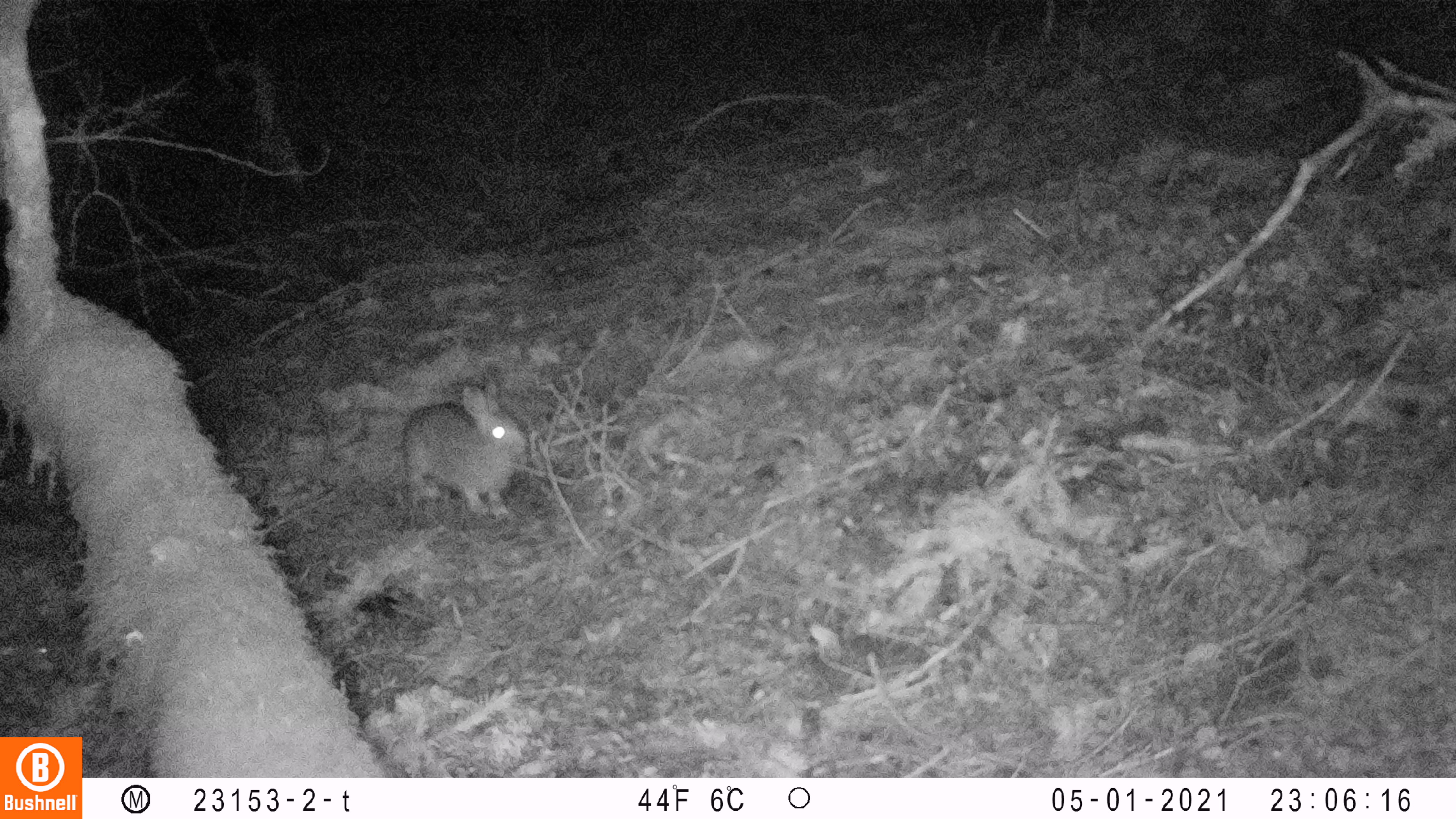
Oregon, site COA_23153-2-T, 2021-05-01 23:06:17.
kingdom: Animalia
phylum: Chordata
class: Mammalia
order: Lagomorpha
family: Leporidae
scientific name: Leporidae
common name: hares and rabbits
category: leporidae family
Leporidae family (hares and rabbits) (Leporidae).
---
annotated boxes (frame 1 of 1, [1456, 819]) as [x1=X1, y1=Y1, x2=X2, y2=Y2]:
leporidae family: [x1=393, y1=380, x2=536, y2=516]